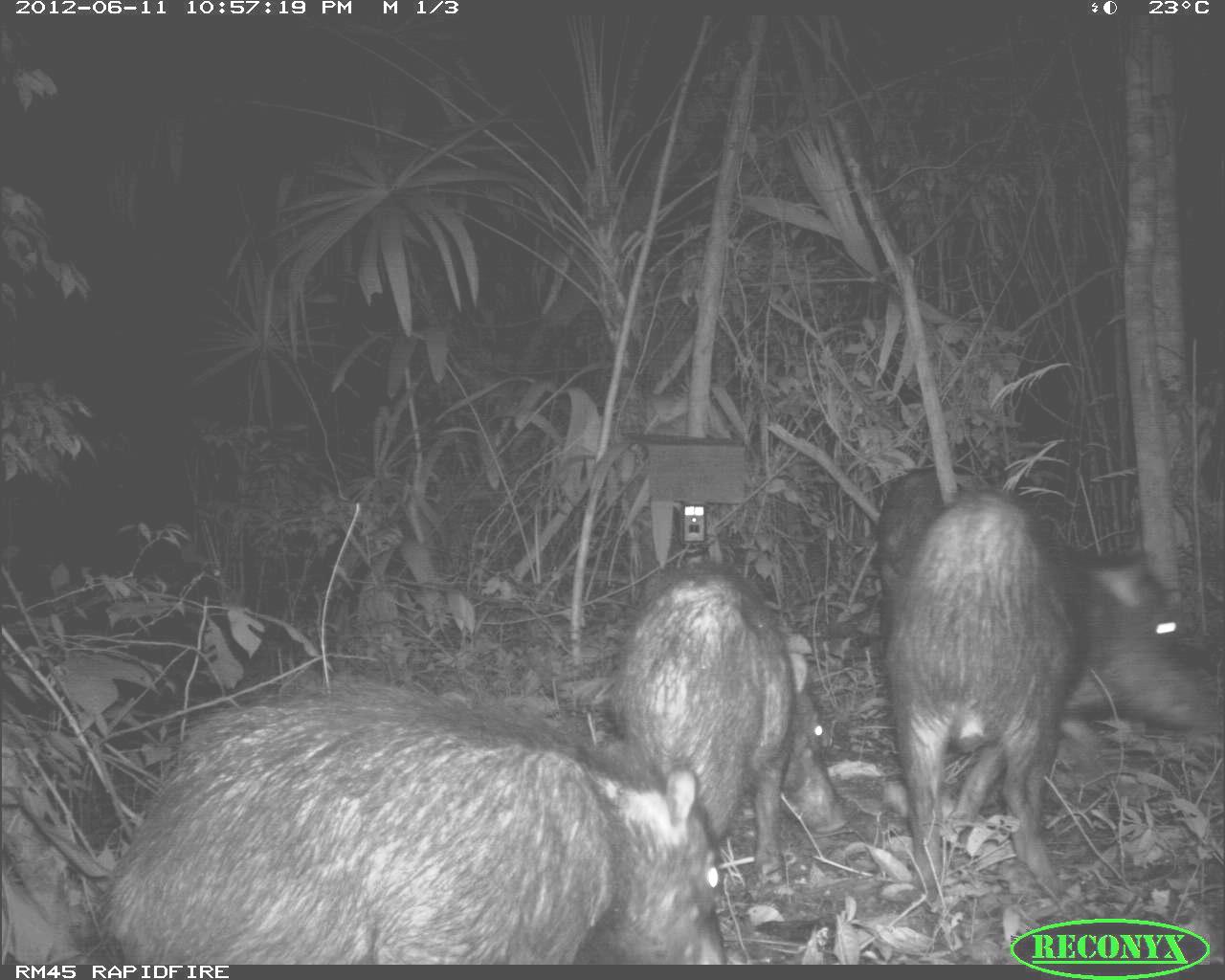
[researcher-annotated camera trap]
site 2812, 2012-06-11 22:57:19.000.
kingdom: Animalia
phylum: Chordata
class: Mammalia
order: Artiodactyla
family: Tayassuidae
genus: Tayassu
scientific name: Tayassu pecari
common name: white-lipped peccary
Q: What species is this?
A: Tayassu pecari (white-lipped peccary).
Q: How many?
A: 18.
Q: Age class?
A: Adult.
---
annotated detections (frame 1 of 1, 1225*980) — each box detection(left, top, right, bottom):
tayassu pecari: detection(88, 664, 733, 964); detection(878, 479, 1211, 912); detection(612, 564, 853, 887); detection(869, 457, 937, 567)